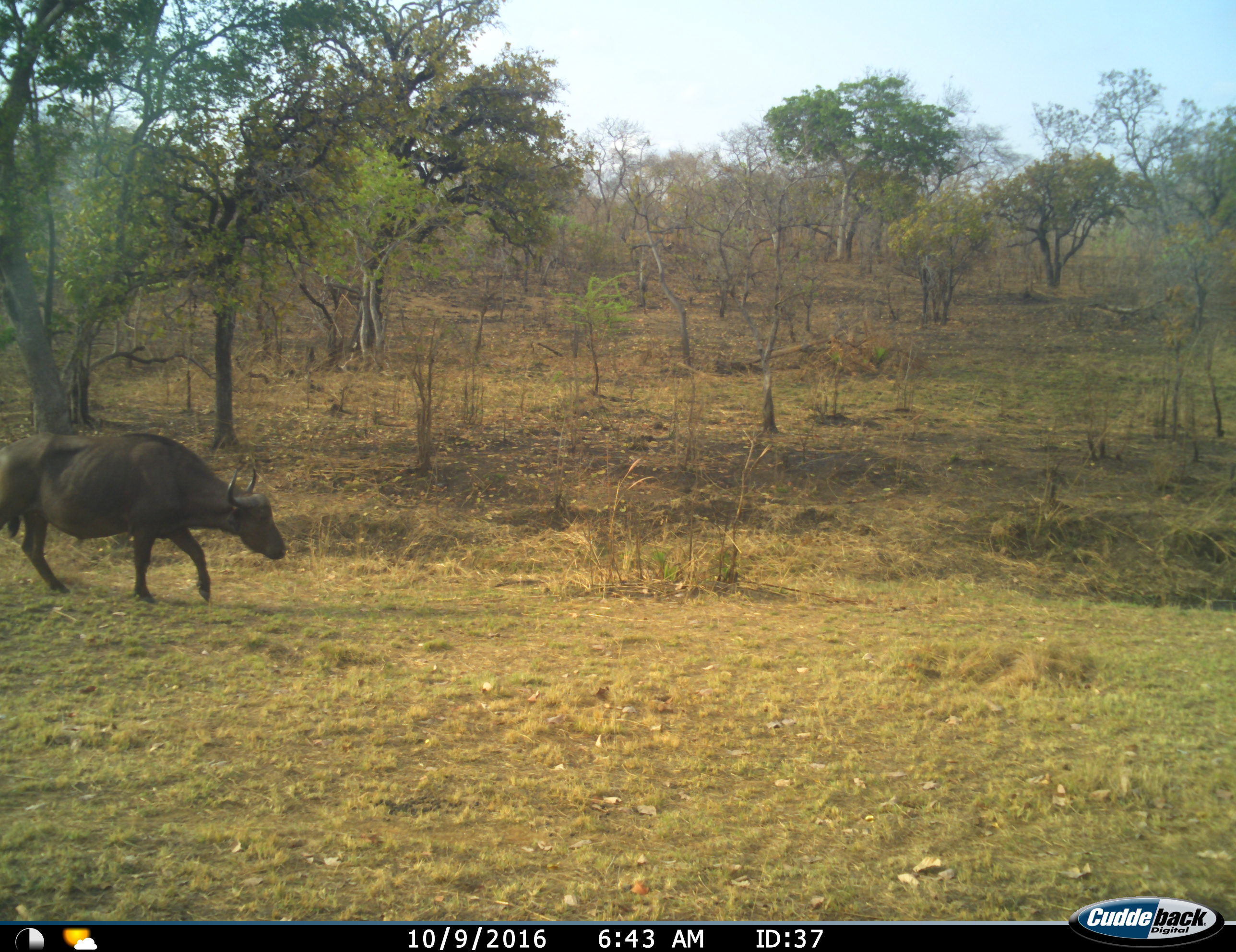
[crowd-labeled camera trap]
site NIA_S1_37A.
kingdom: Animalia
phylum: Chordata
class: Mammalia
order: Artiodactyla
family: Bovidae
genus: Syncerus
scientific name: Syncerus caffer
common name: african buffalo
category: buffalo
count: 1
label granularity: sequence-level